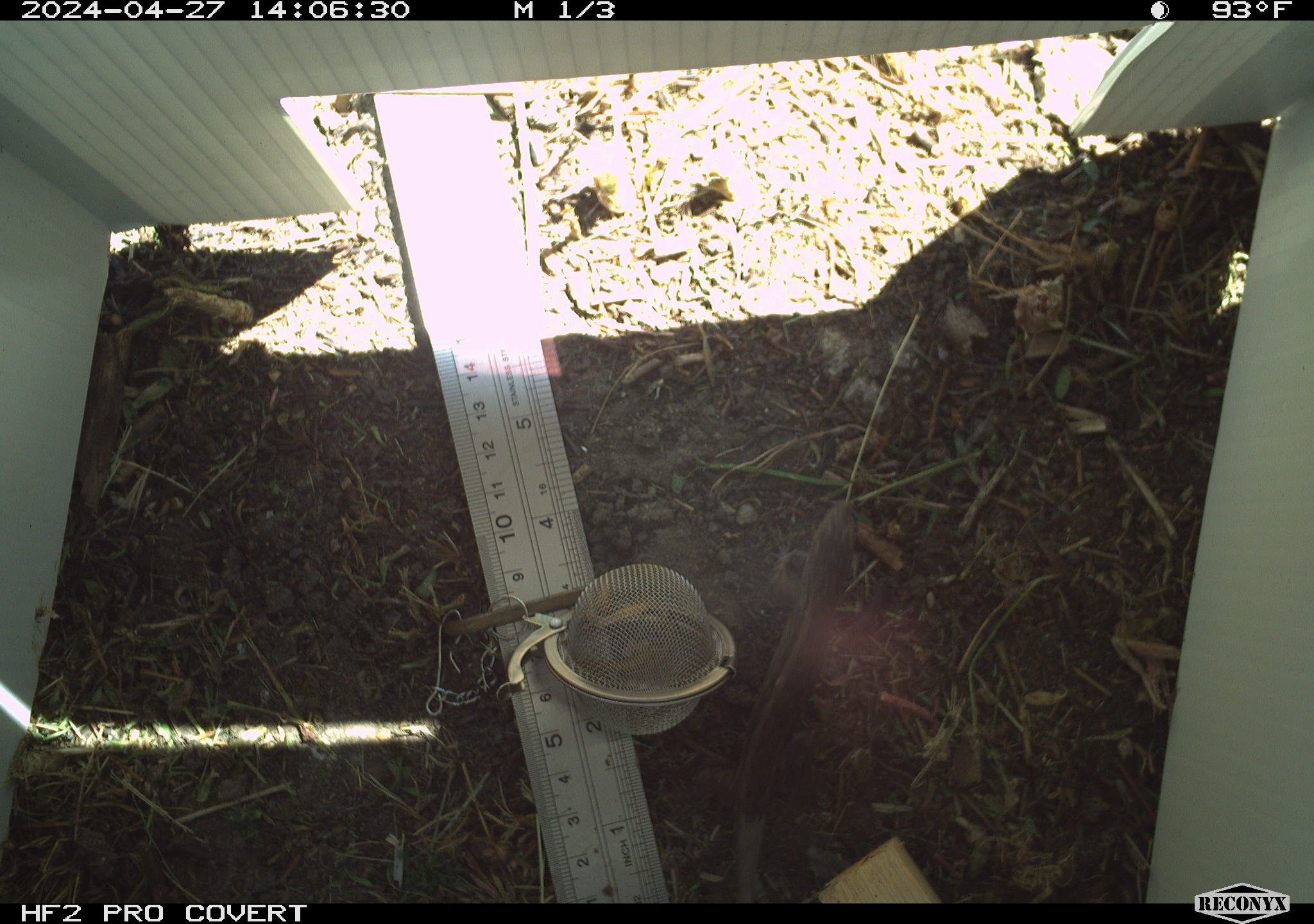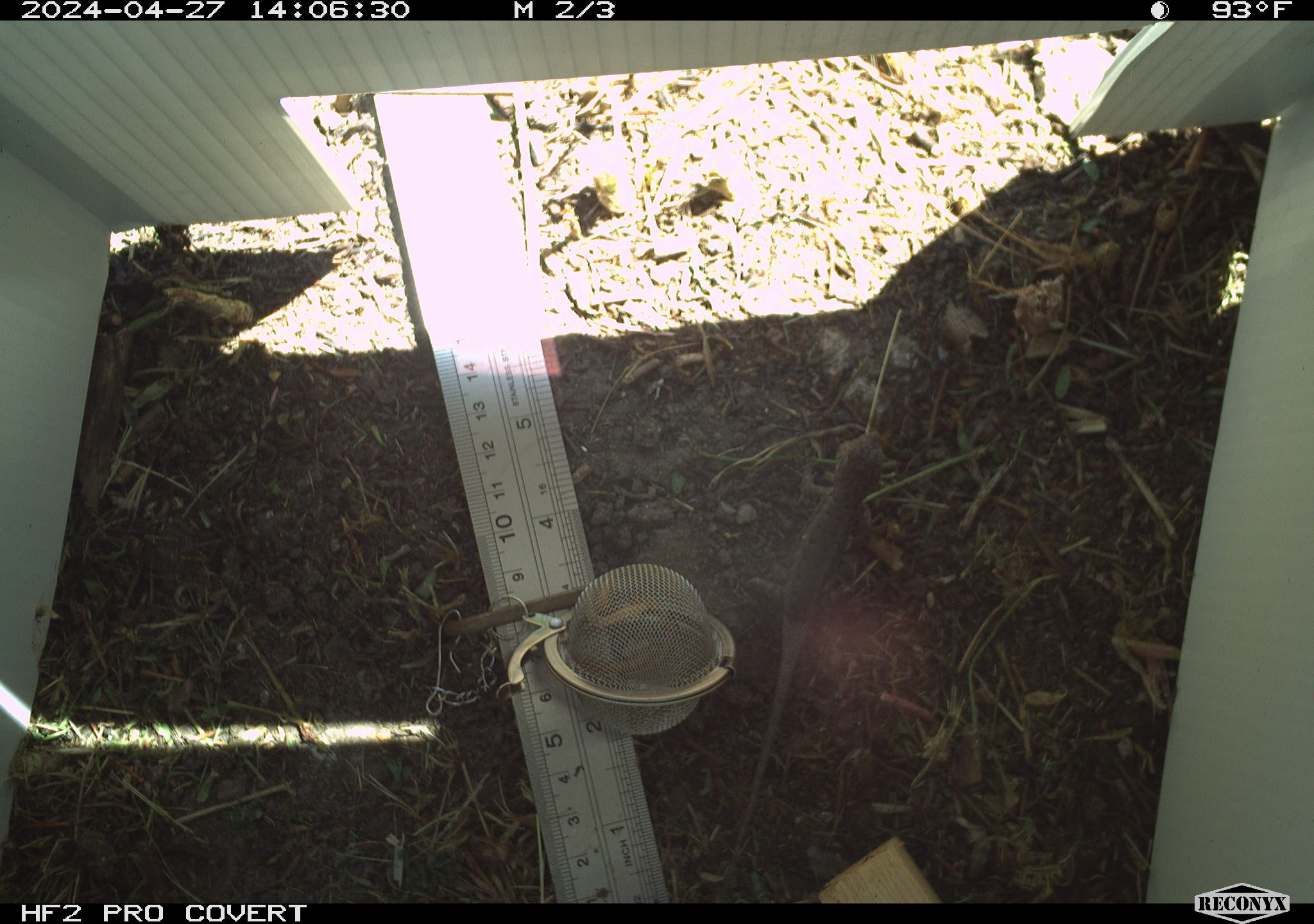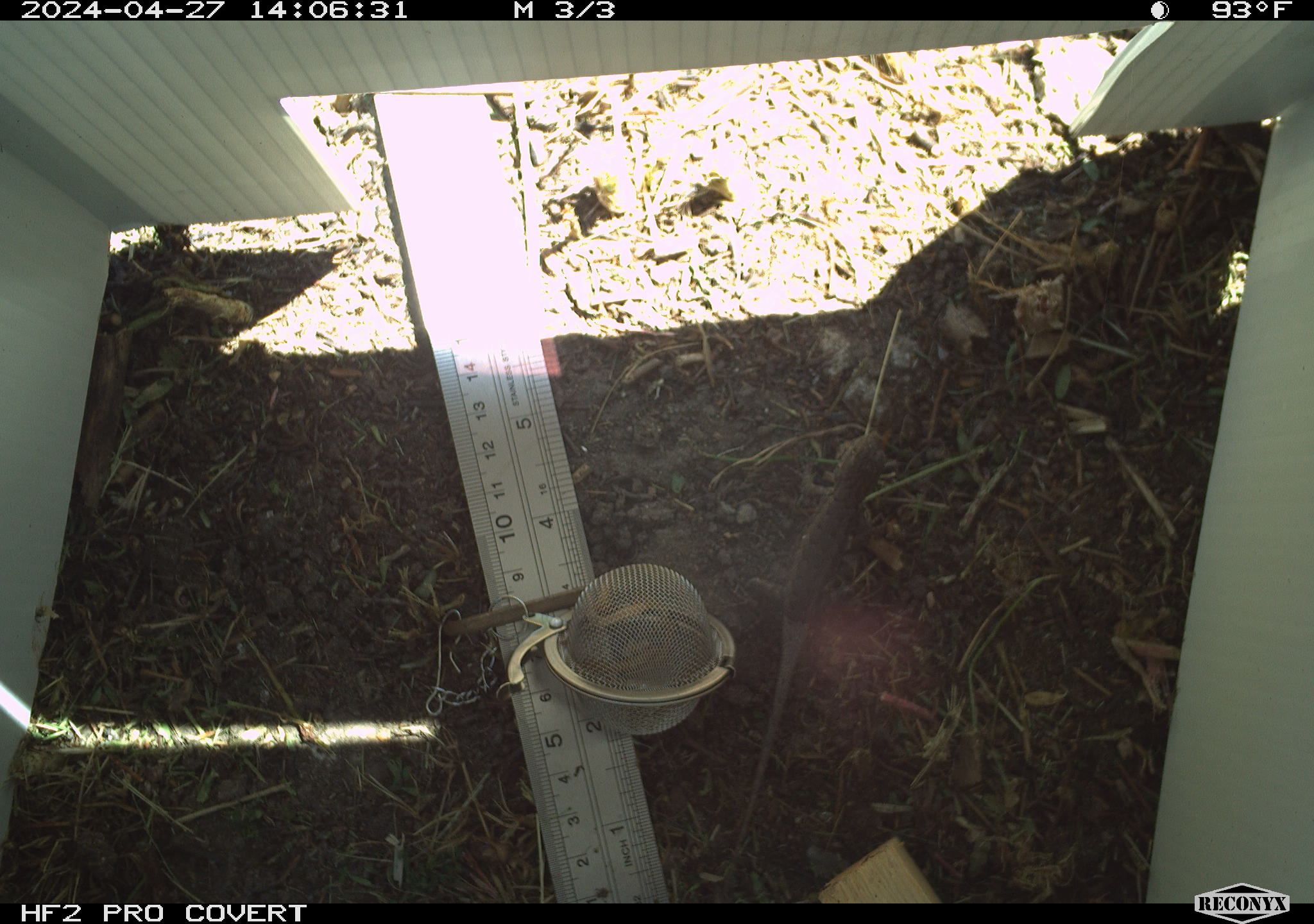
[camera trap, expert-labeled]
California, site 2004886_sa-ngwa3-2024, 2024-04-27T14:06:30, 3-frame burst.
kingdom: Animalia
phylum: Chordata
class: Reptilia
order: Squamata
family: Phrynosomatidae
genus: Sceloporus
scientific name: Sceloporus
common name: spiny lizards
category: sceloporus species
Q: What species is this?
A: Sceloporus species (spiny lizards) (Sceloporus).